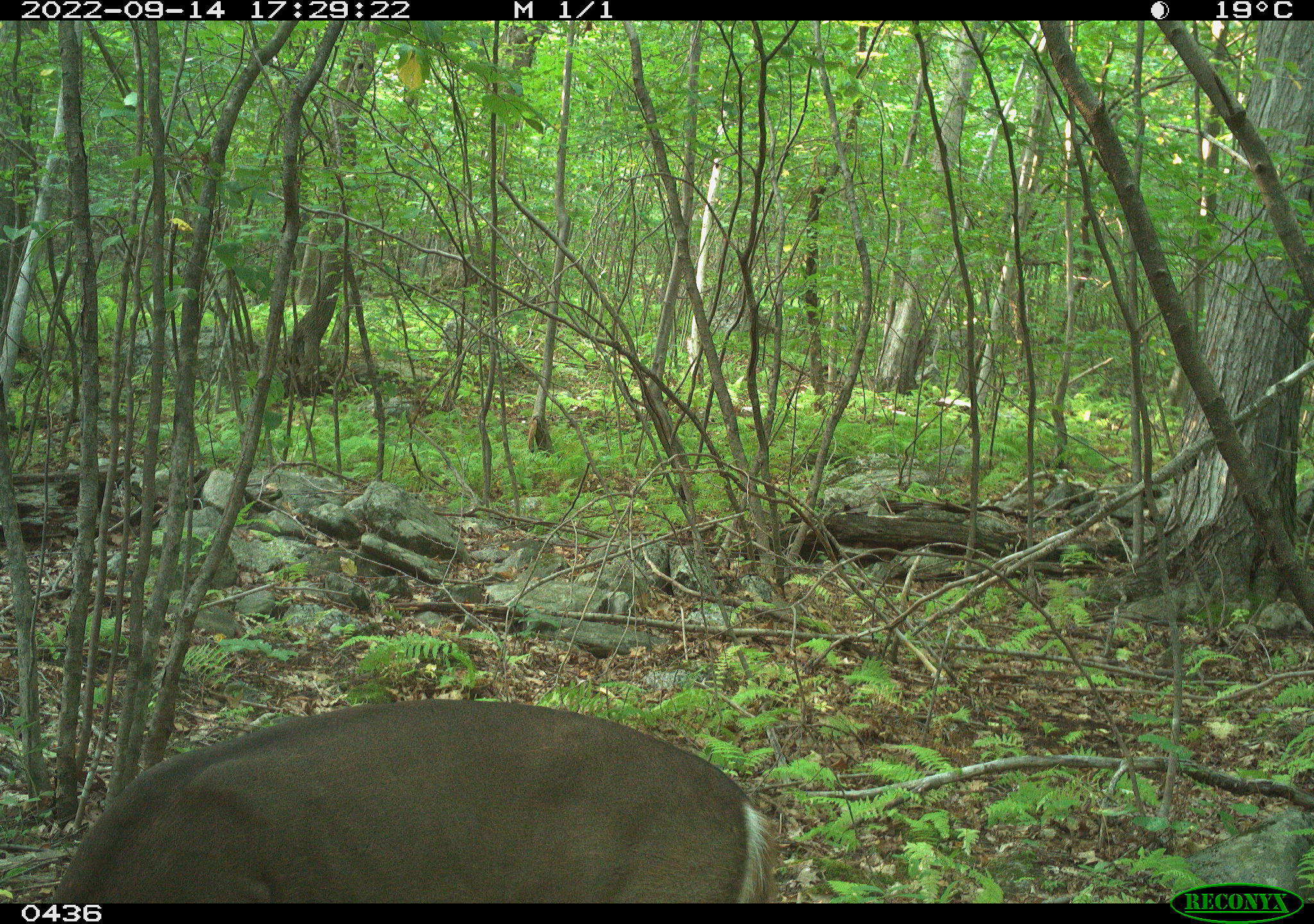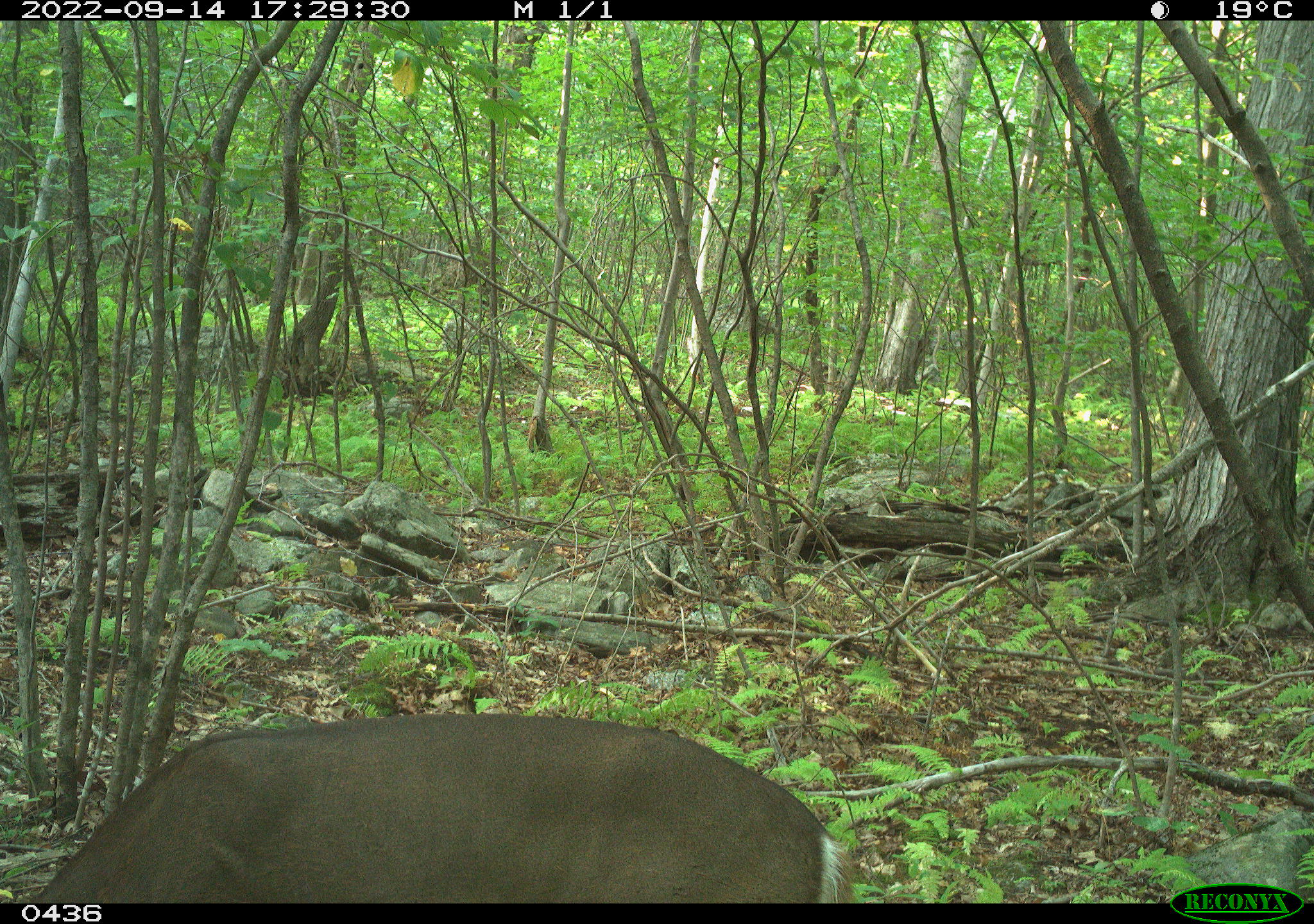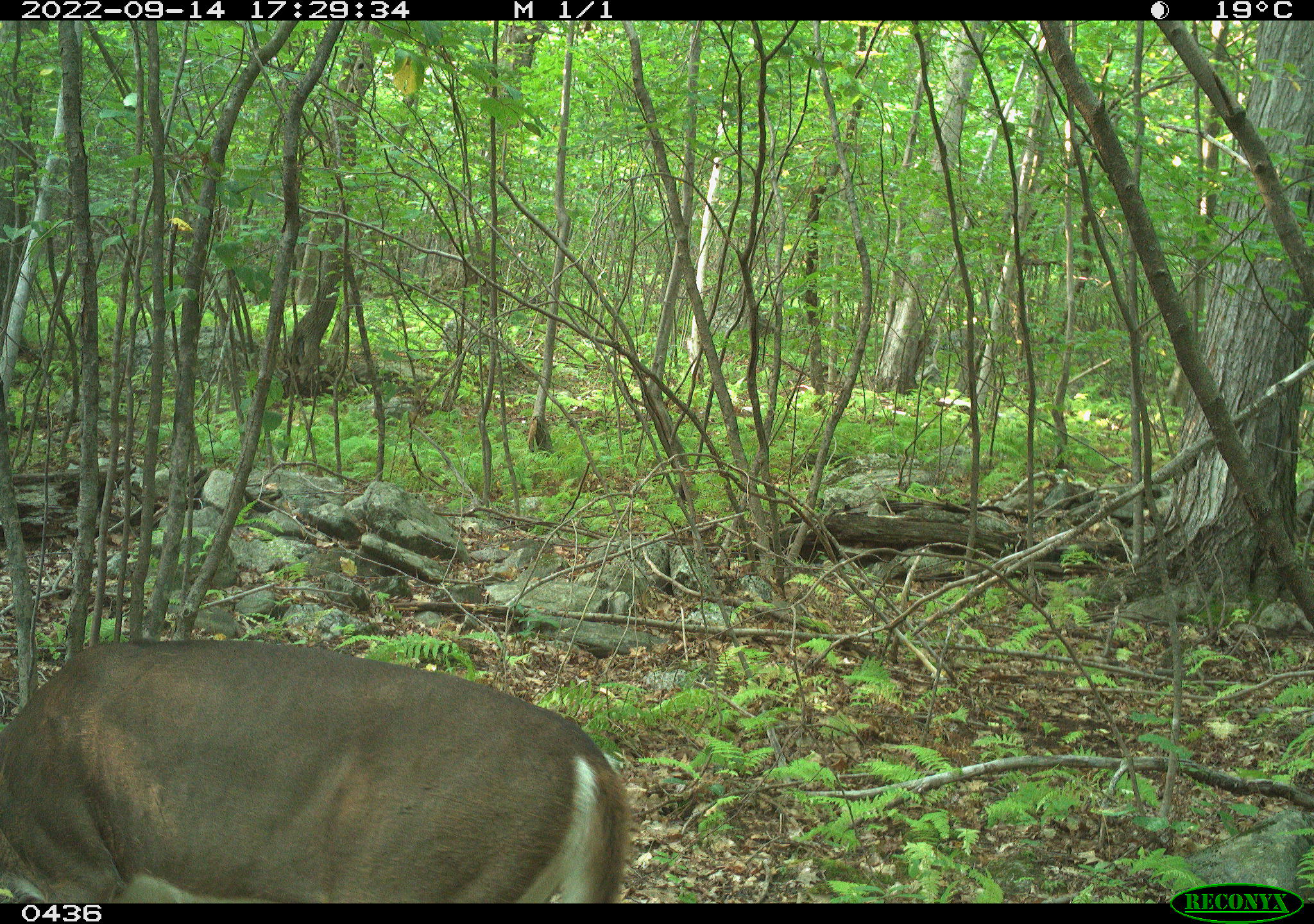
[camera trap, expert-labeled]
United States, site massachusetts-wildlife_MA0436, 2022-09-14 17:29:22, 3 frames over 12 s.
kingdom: Animalia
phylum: Chordata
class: Mammalia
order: Artiodactyla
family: Cervidae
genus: Odocoileus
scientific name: Odocoileus virginianus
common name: white-tailed deer